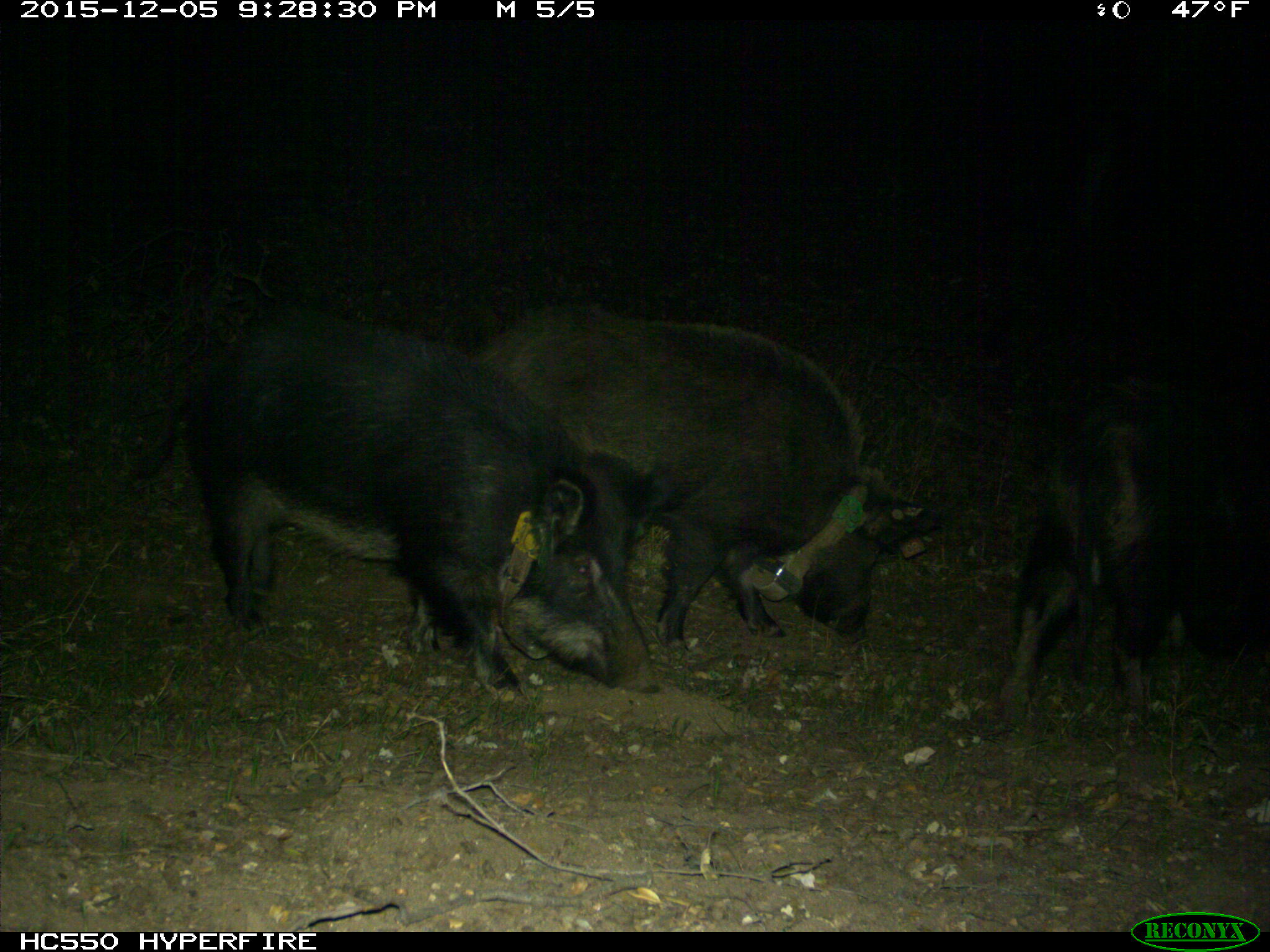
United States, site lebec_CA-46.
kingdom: Animalia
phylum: Chordata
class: Mammalia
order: Artiodactyla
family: Suidae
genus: Sus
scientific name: Sus scrofa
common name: wild boar